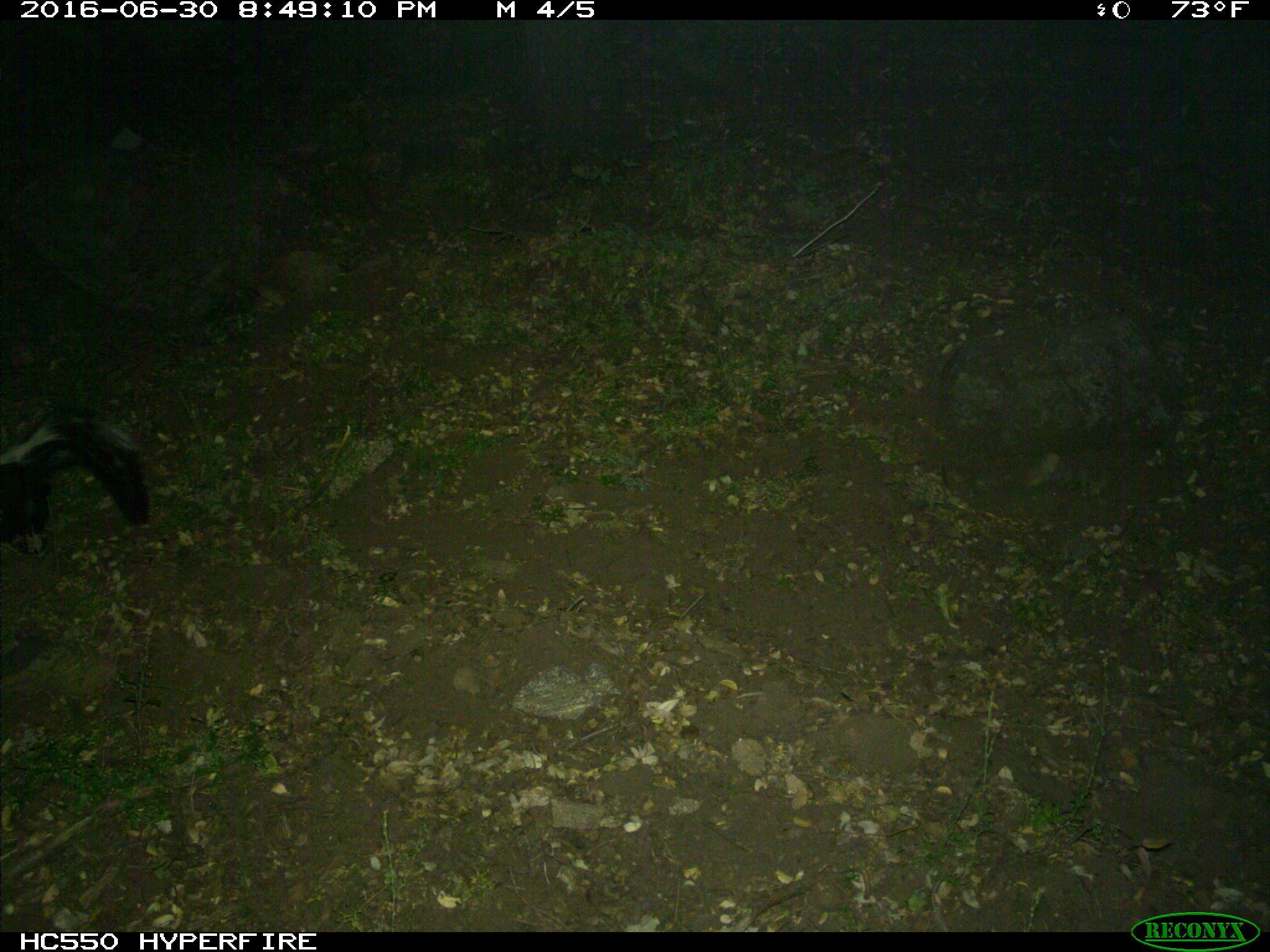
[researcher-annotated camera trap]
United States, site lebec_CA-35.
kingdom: Animalia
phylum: Chordata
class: Mammalia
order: Carnivora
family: Mephitidae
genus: Mephitis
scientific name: Mephitis mephitis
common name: striped skunk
Mephitis mephitis (striped skunk).